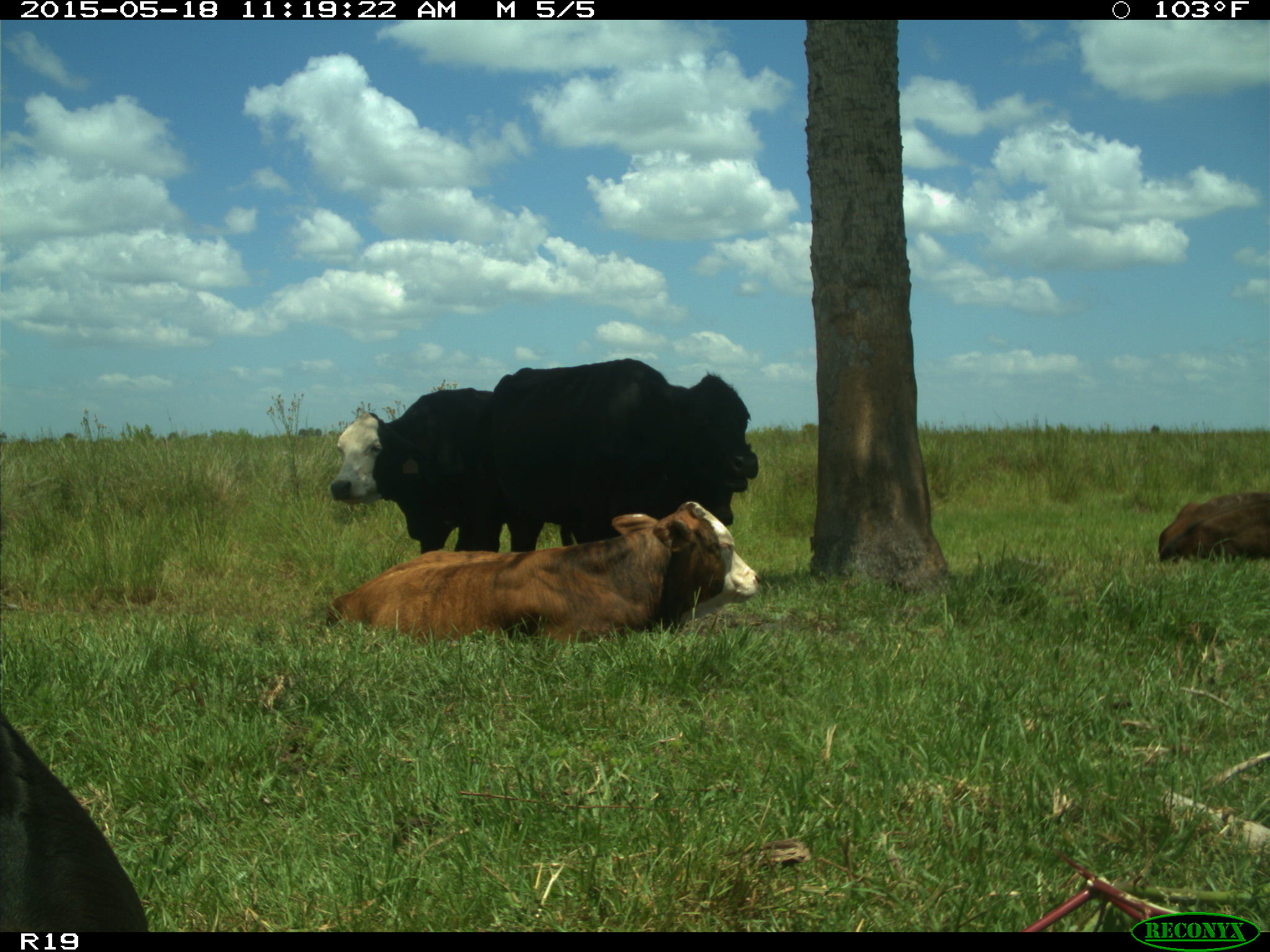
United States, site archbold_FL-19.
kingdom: Animalia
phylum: Chordata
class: Mammalia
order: Artiodactyla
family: Bovidae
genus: Bos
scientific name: Bos taurus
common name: domestic cow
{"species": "Bos taurus (domestic cow)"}